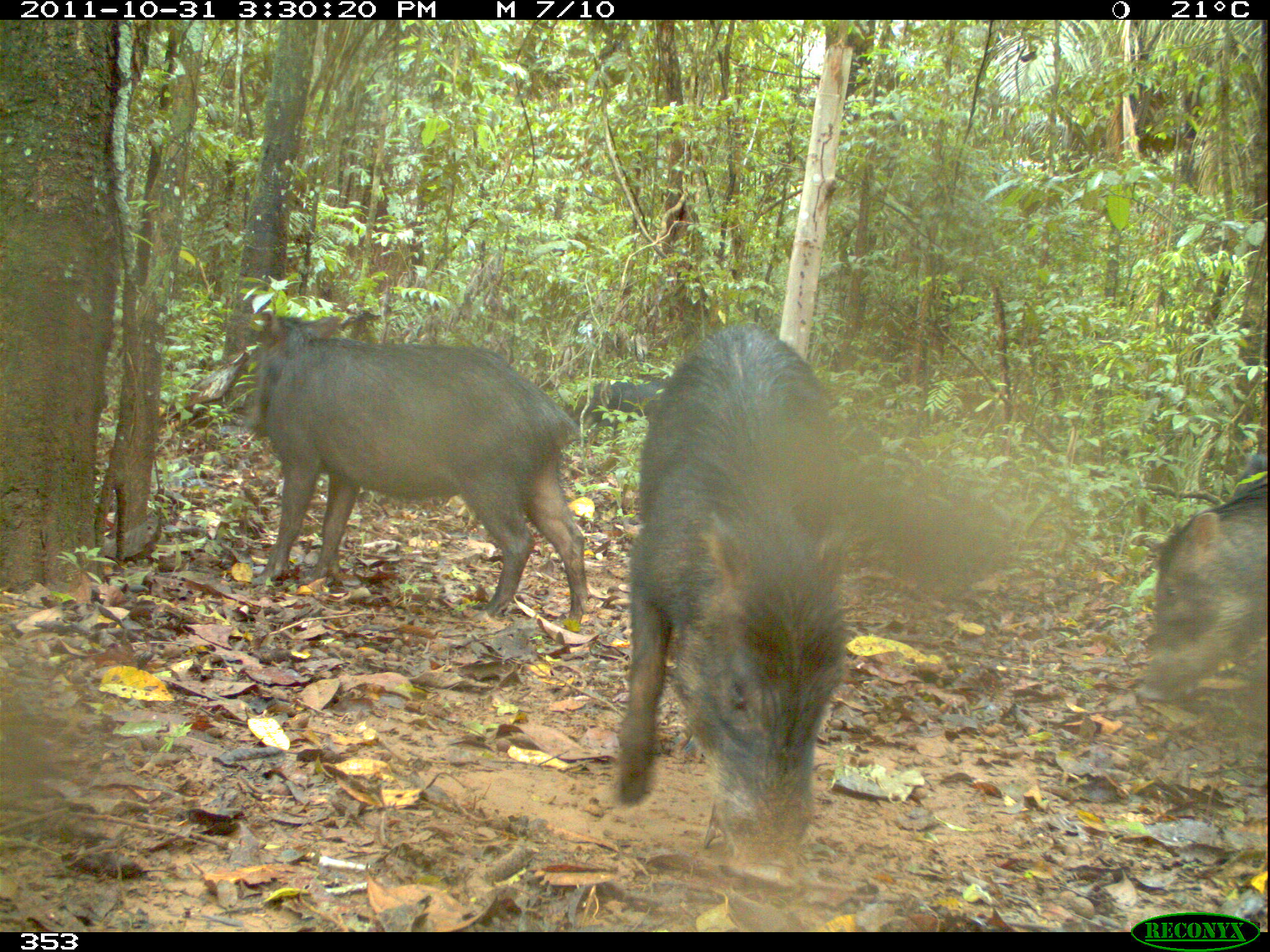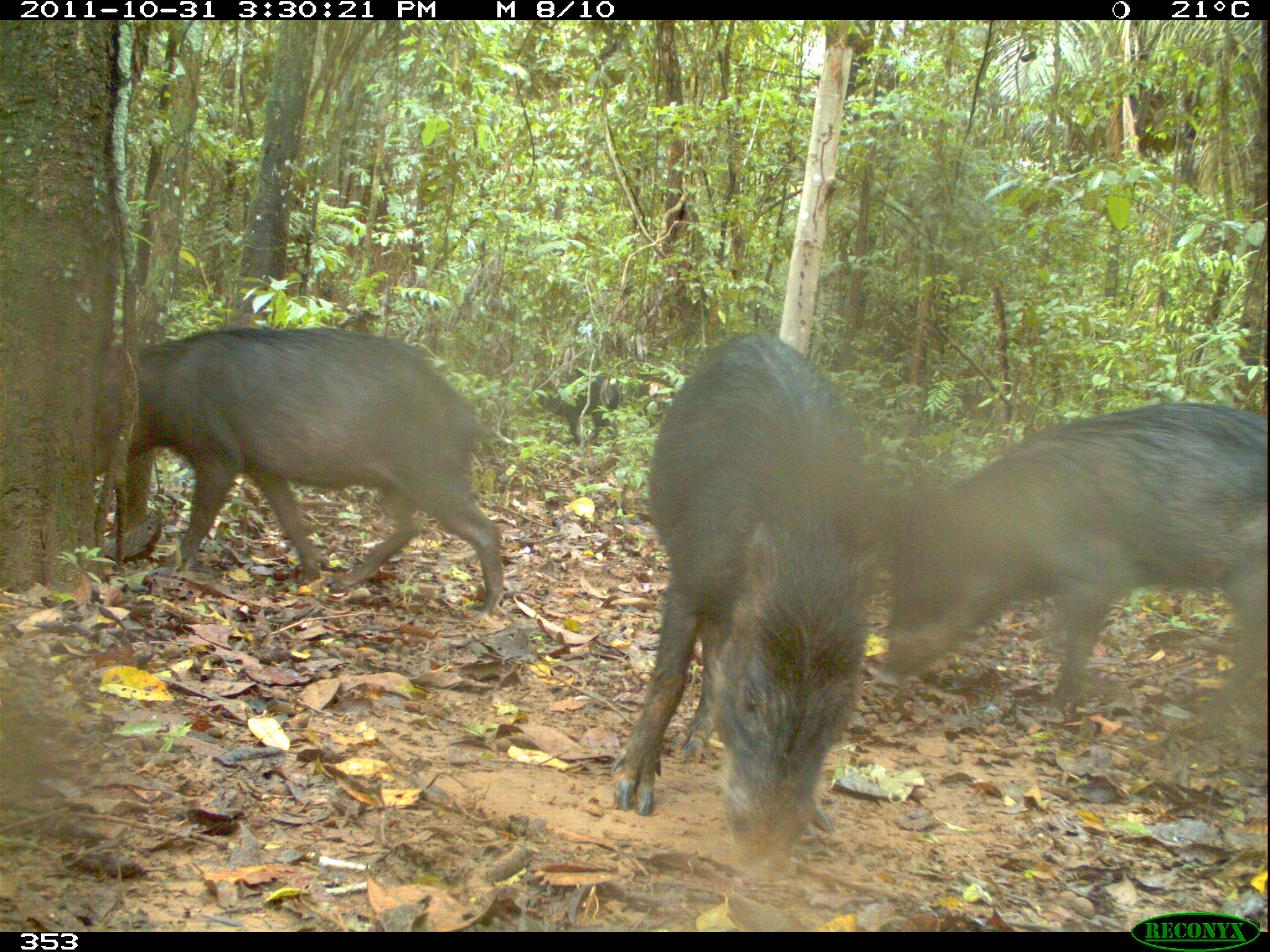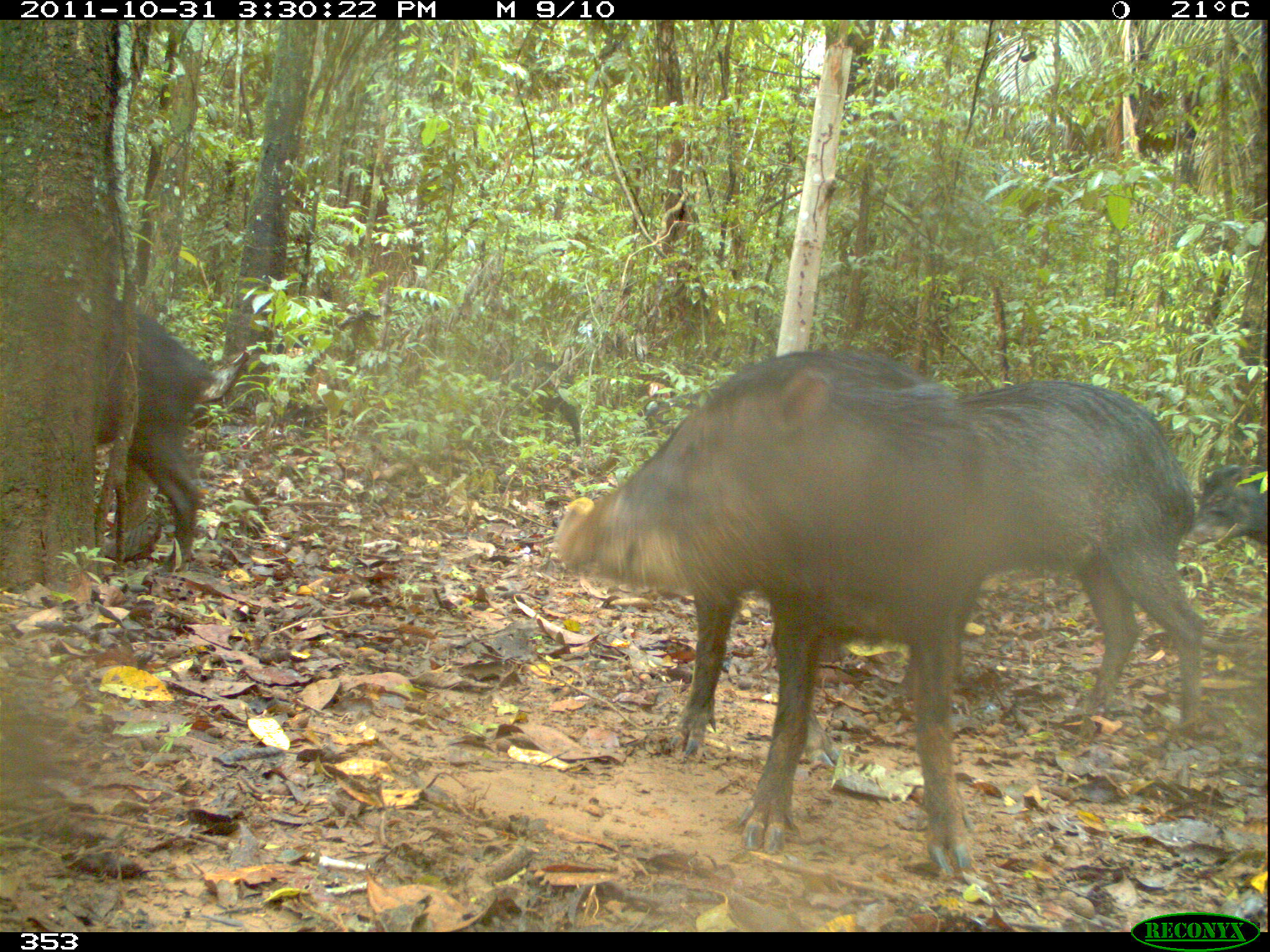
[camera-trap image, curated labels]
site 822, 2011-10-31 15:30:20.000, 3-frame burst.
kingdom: Animalia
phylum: Chordata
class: Mammalia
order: Artiodactyla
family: Tayassuidae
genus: Tayassu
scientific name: Tayassu pecari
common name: white-lipped peccary